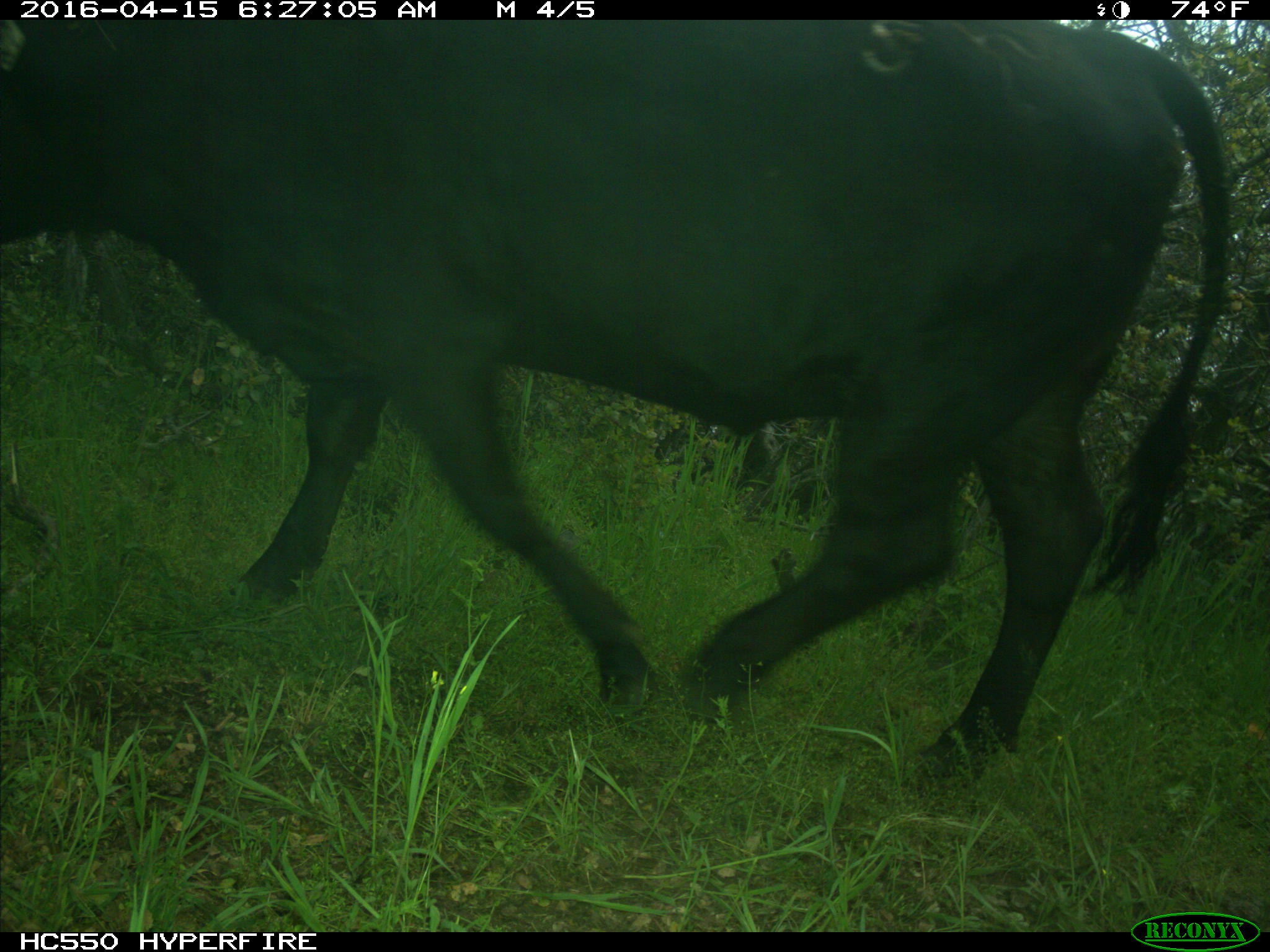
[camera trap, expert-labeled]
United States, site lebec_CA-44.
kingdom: Animalia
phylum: Chordata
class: Mammalia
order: Artiodactyla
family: Bovidae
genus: Bos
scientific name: Bos taurus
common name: domestic cow